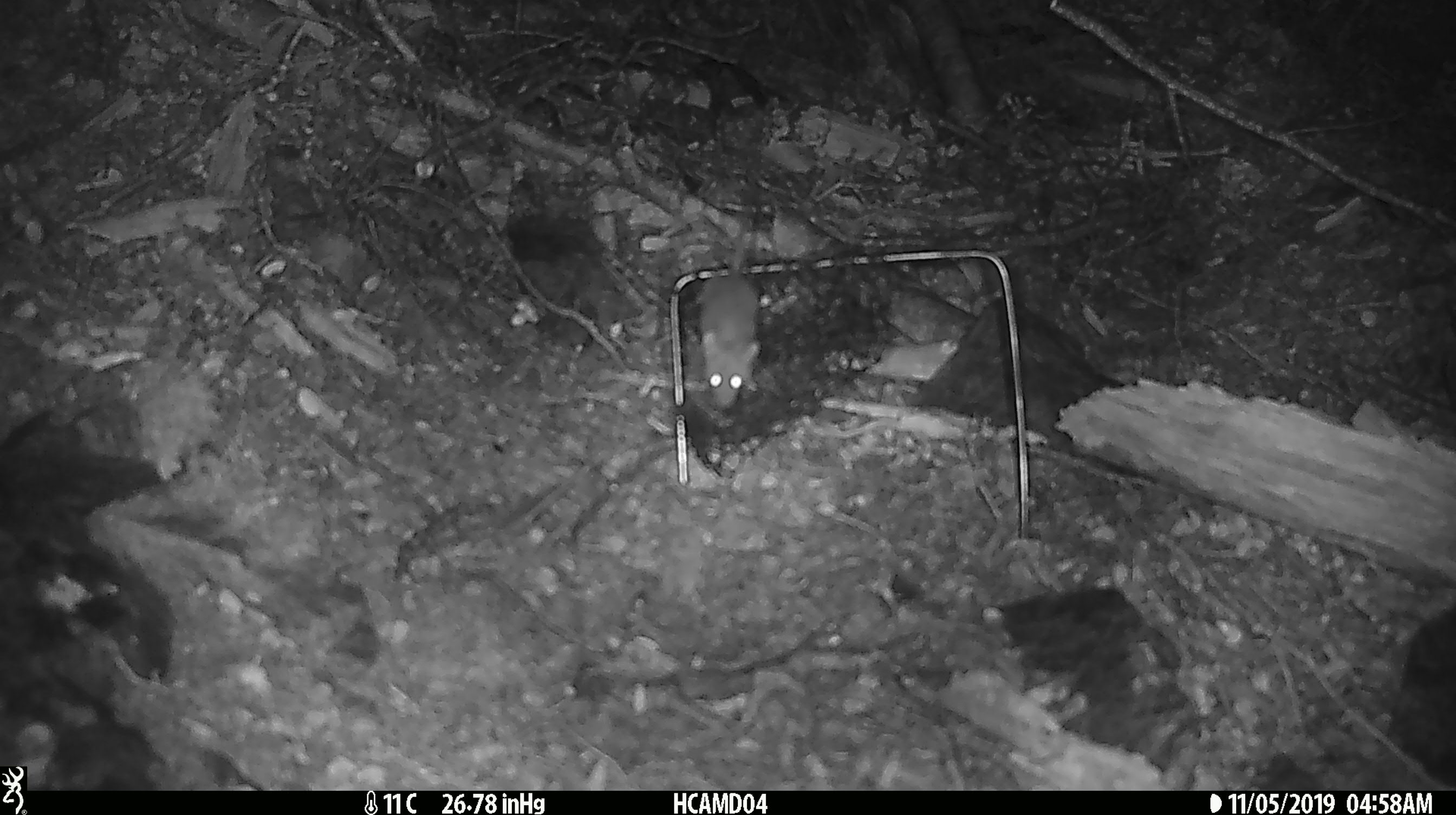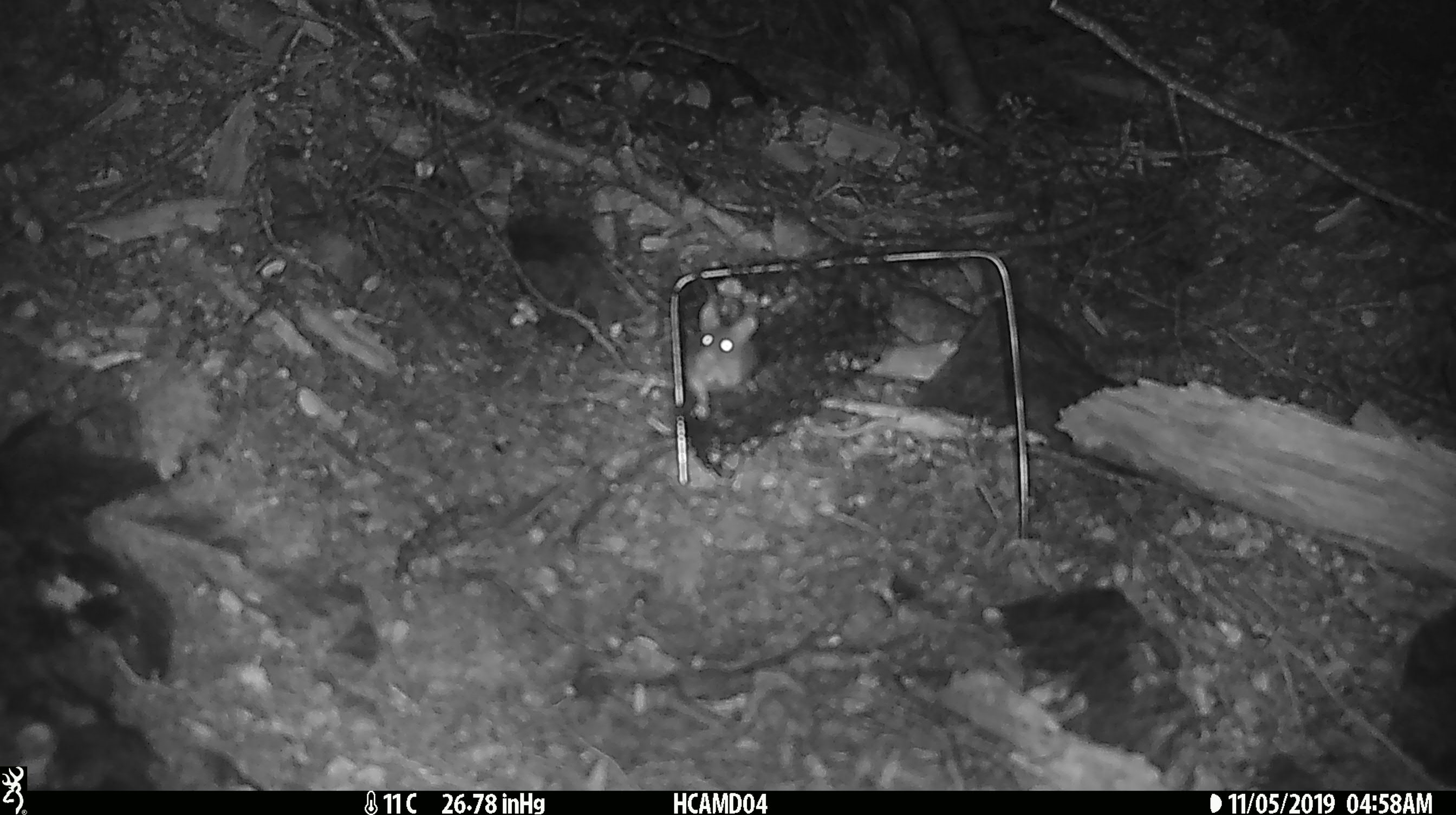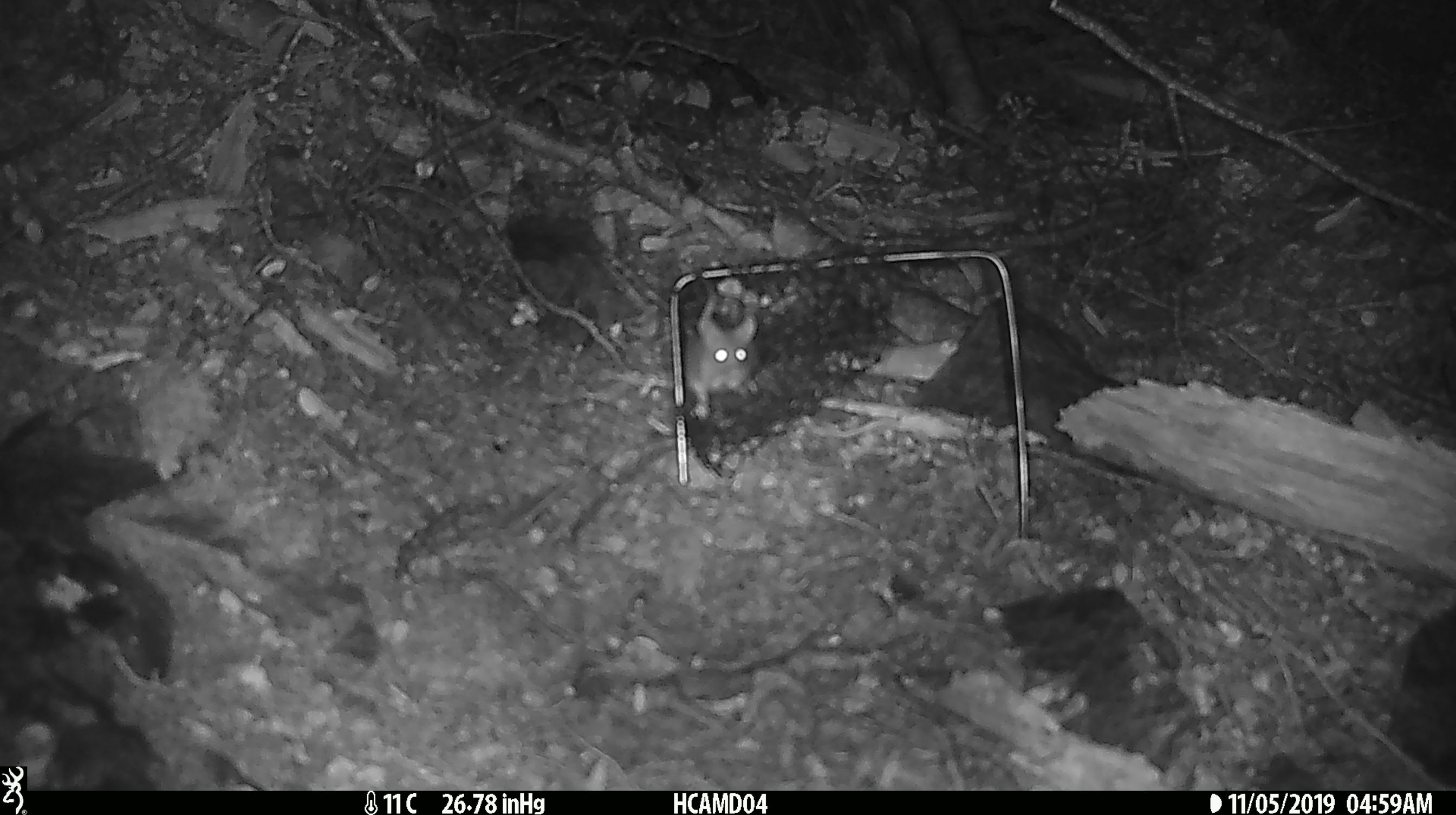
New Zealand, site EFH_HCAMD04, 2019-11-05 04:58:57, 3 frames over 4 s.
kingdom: Animalia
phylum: Chordata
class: Mammalia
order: Rodentia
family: Muridae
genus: Mus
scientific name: Mus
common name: mouse